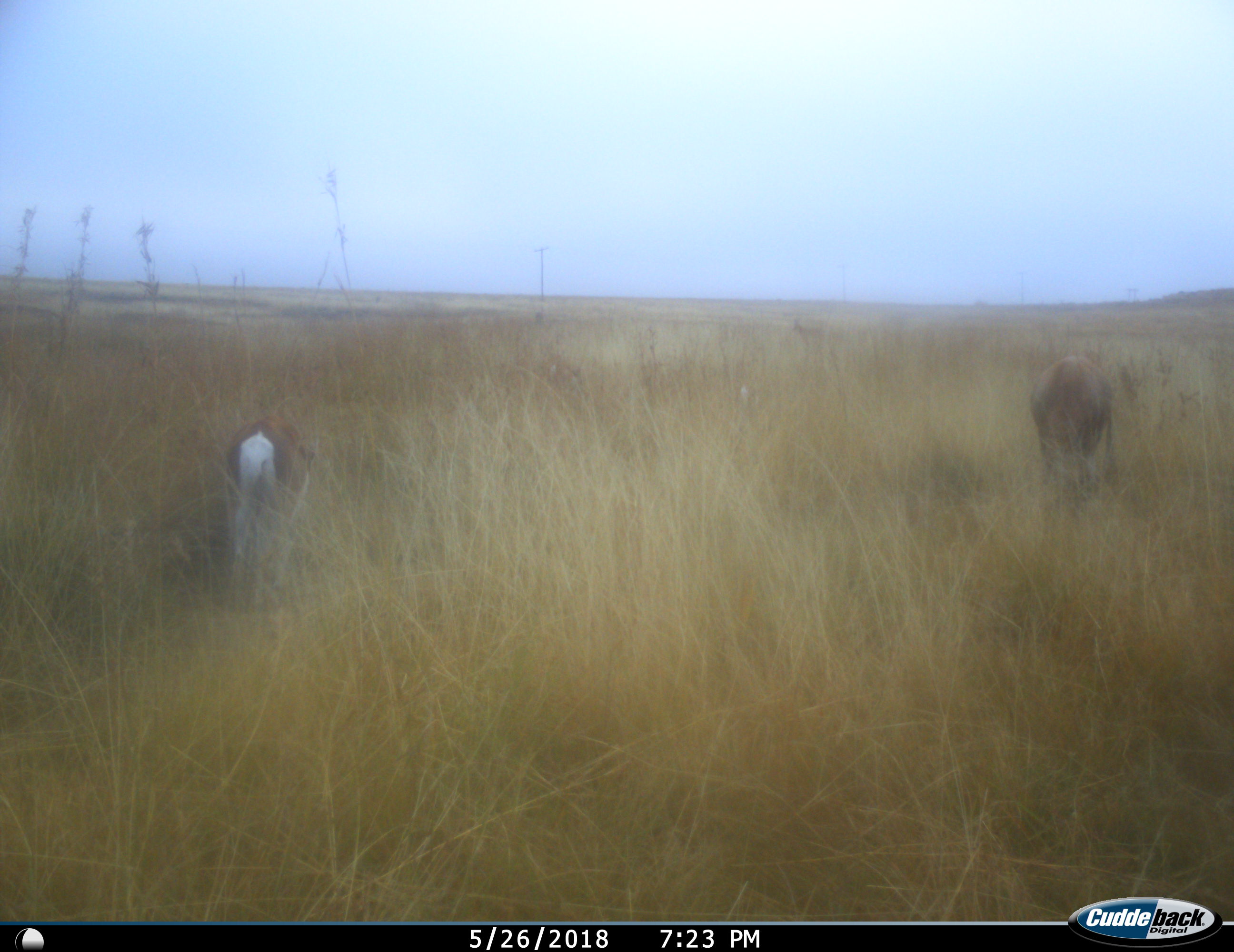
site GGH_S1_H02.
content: unidentified animal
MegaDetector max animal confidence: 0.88